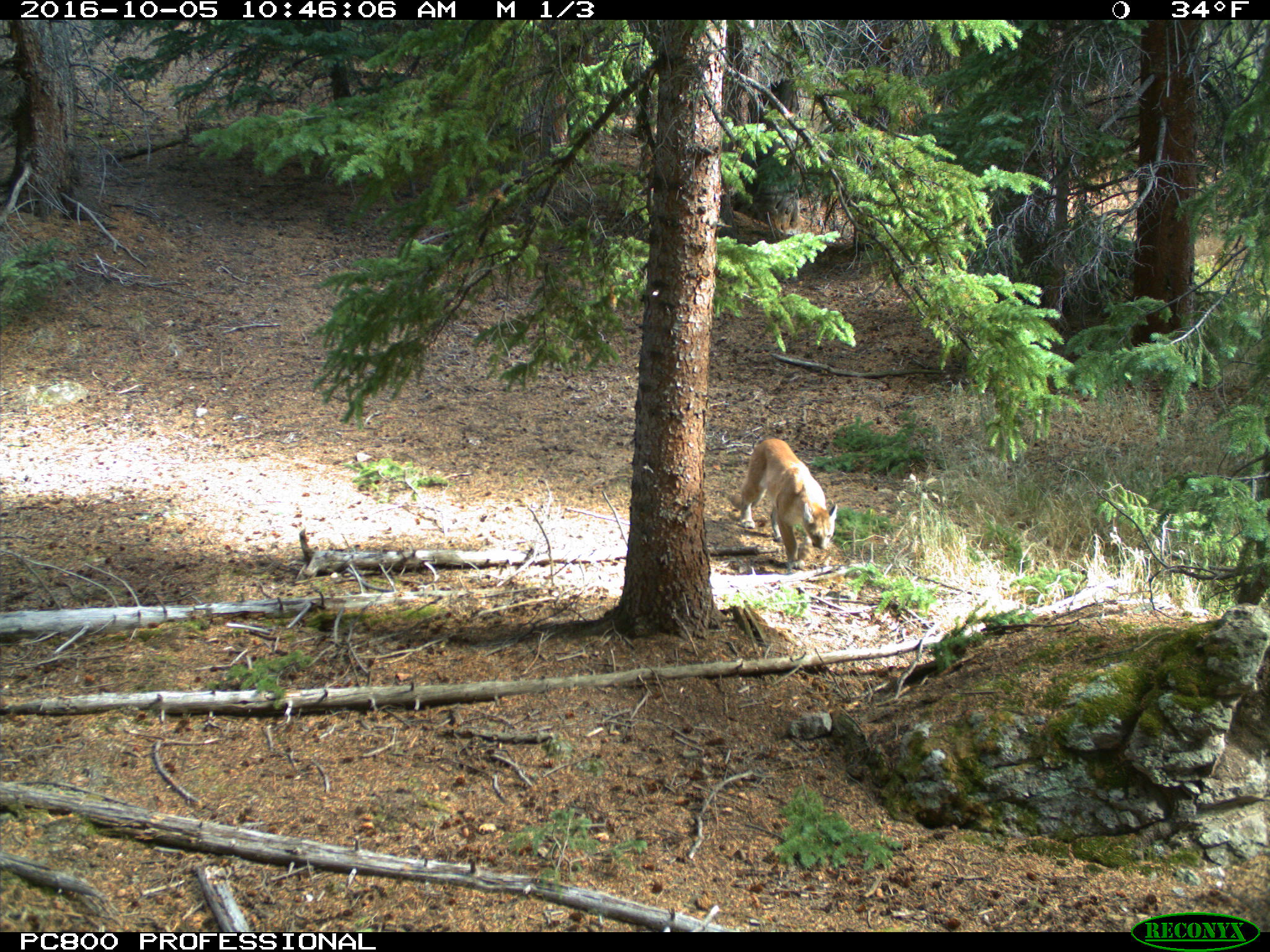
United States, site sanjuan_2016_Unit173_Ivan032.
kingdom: Animalia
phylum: Chordata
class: Mammalia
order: Carnivora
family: Felidae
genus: Puma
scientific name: Puma concolor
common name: mountain lion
Puma concolor (mountain lion).